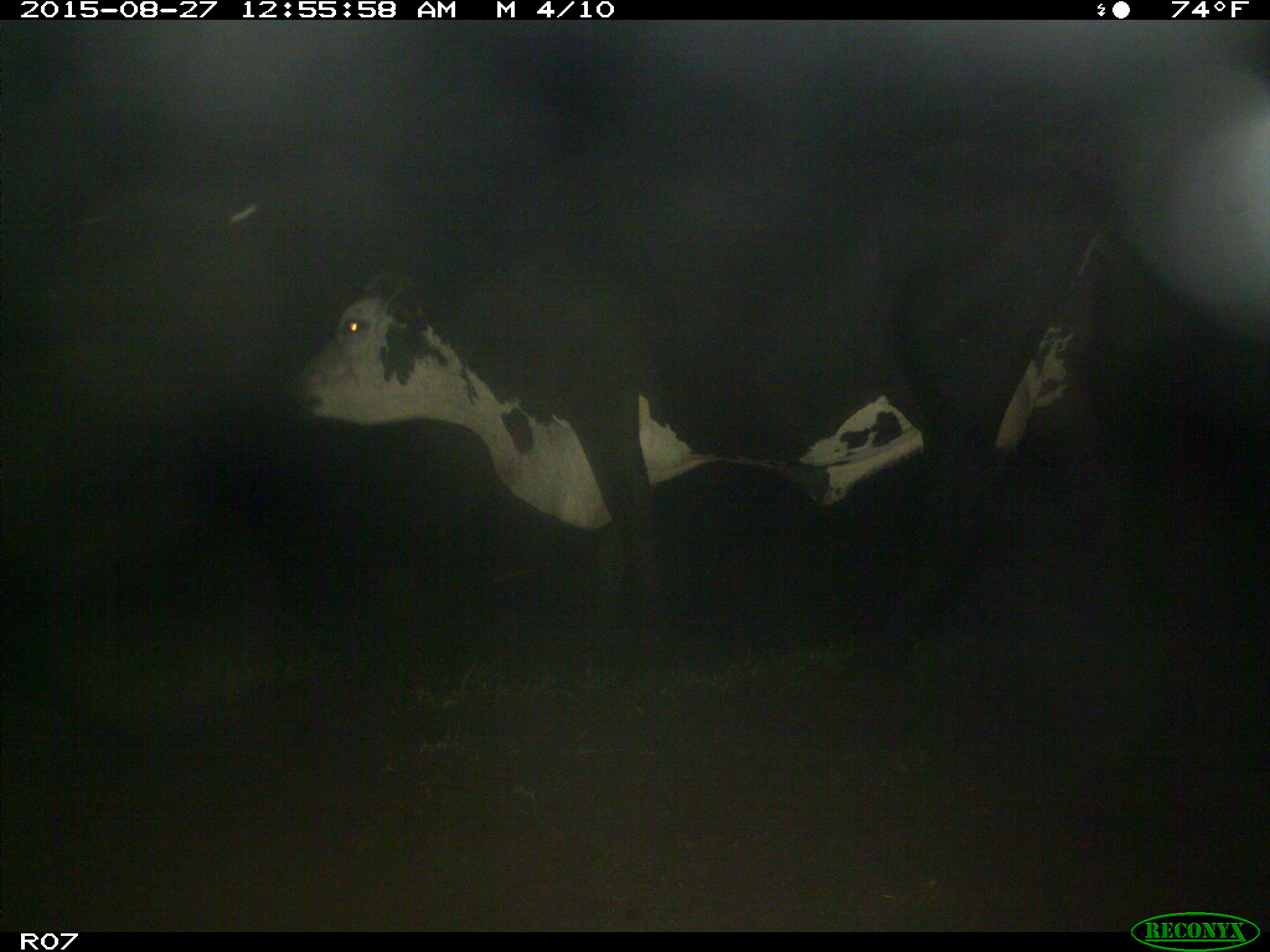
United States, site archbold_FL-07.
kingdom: Animalia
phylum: Chordata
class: Mammalia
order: Artiodactyla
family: Bovidae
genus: Bos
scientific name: Bos taurus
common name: domestic cow